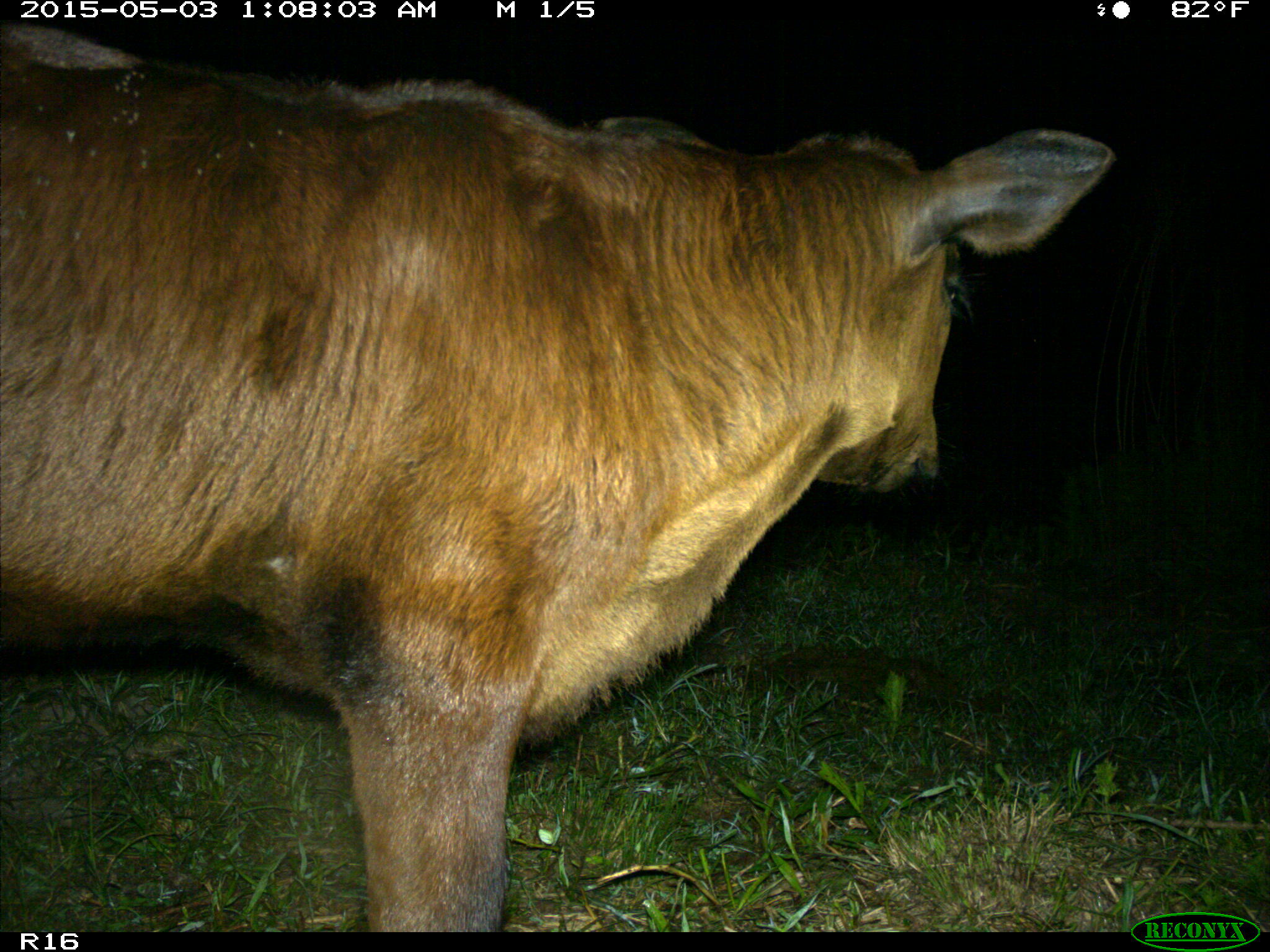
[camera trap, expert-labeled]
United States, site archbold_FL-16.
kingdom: Animalia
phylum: Chordata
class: Mammalia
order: Artiodactyla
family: Bovidae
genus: Bos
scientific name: Bos taurus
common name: domestic cow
Bos taurus (domestic cow).